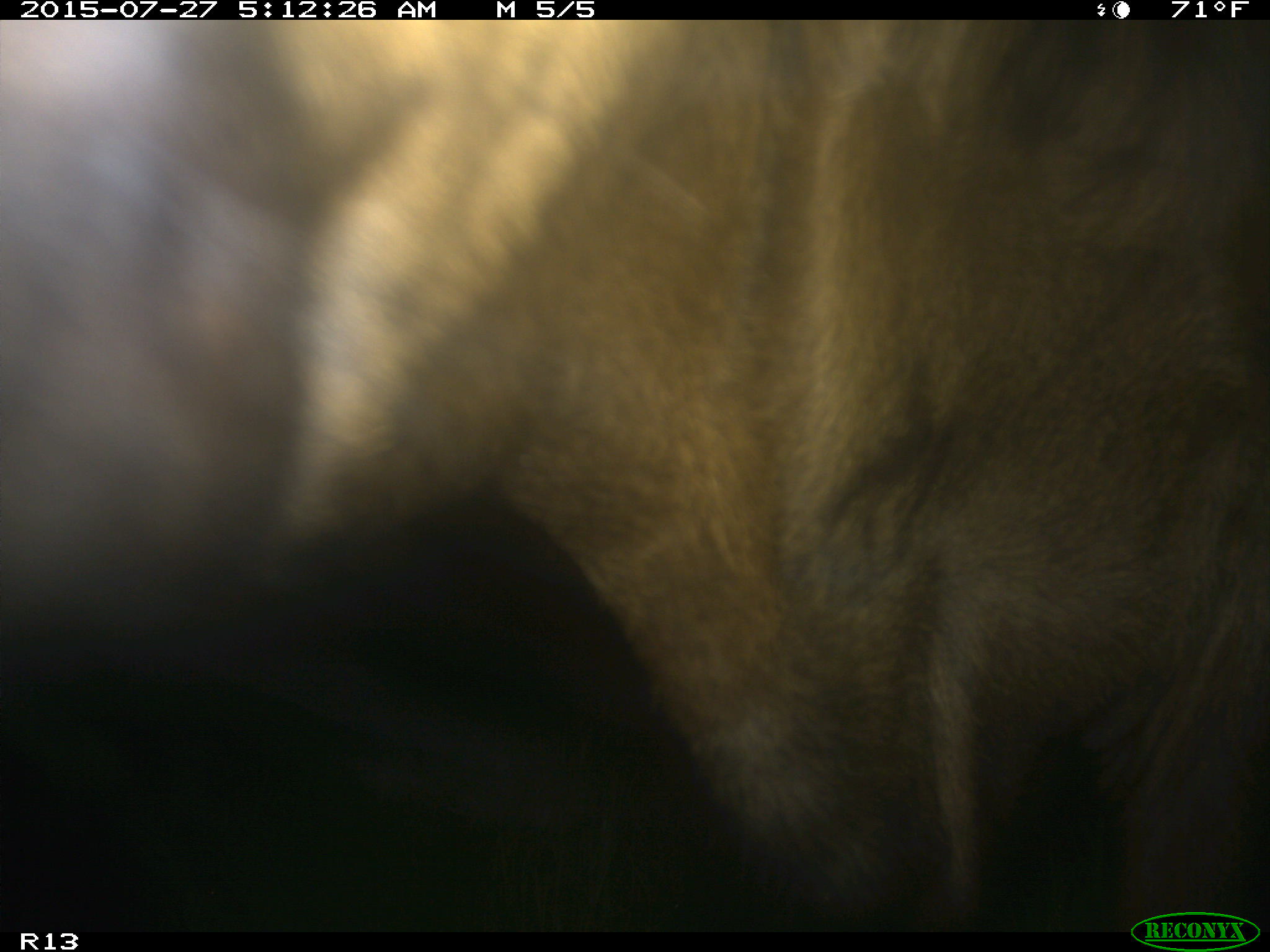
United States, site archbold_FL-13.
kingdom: Animalia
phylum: Chordata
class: Mammalia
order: Artiodactyla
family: Bovidae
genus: Bos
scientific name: Bos taurus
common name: domestic cow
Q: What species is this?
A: Bos taurus (domestic cow).